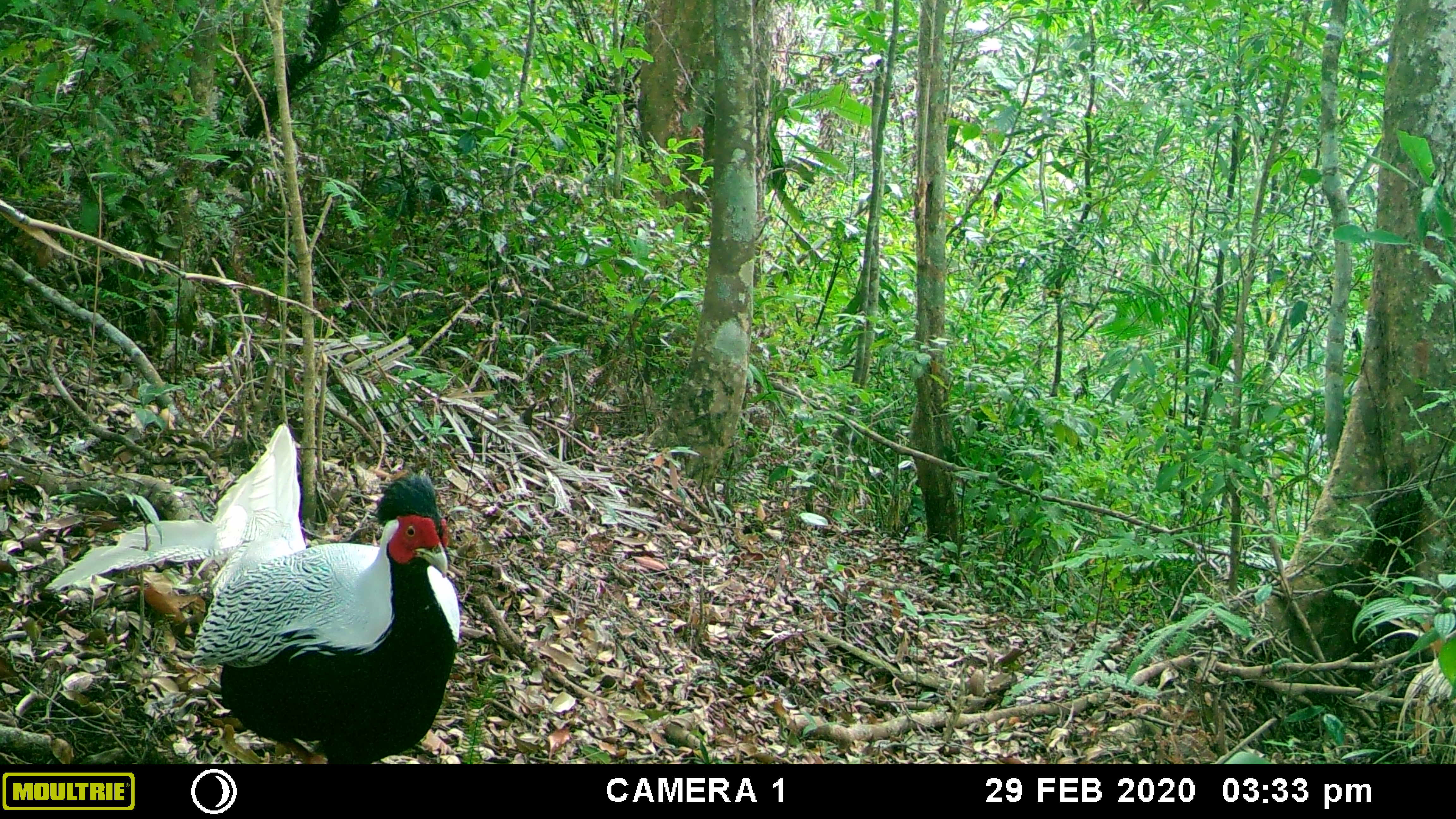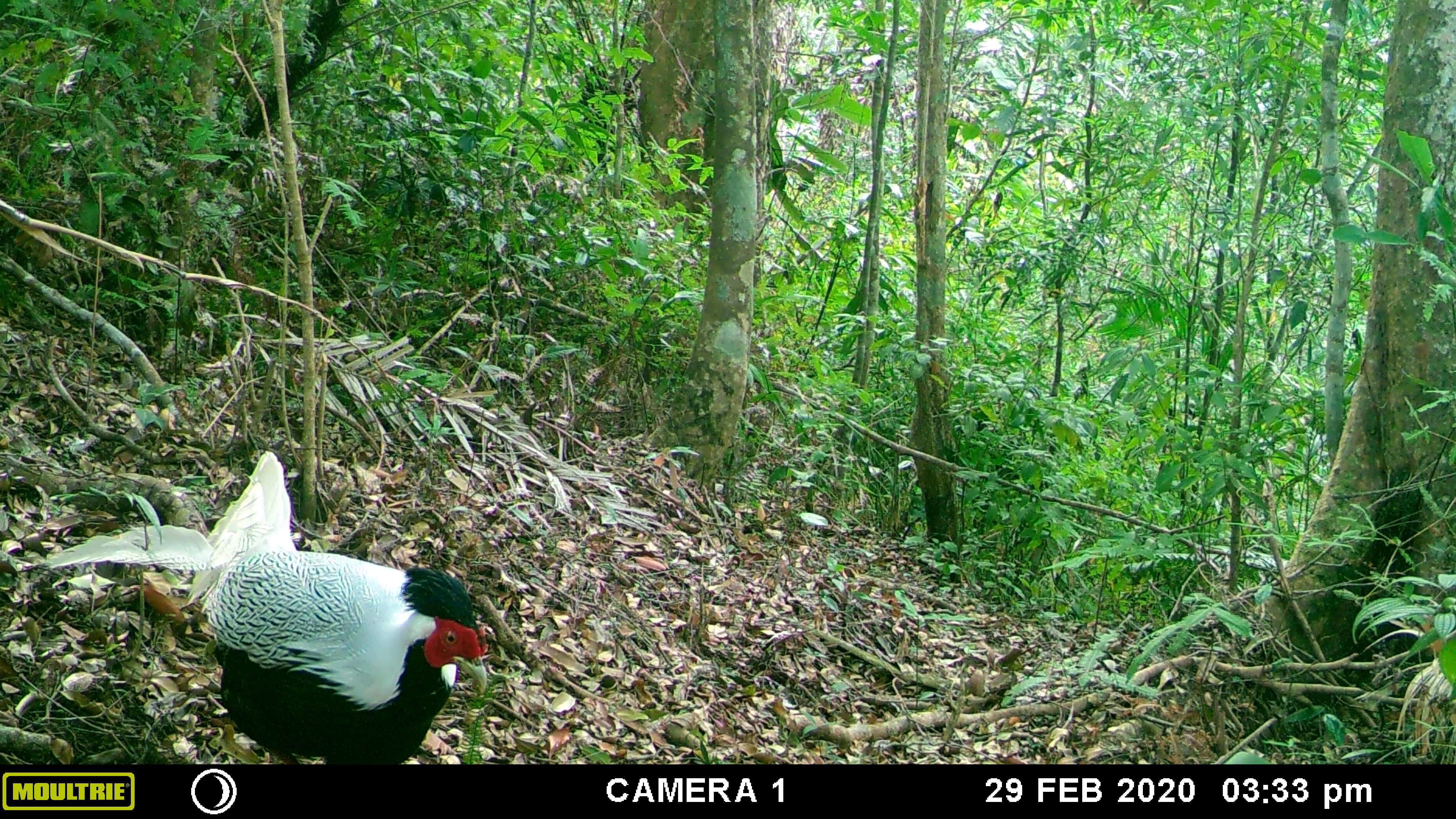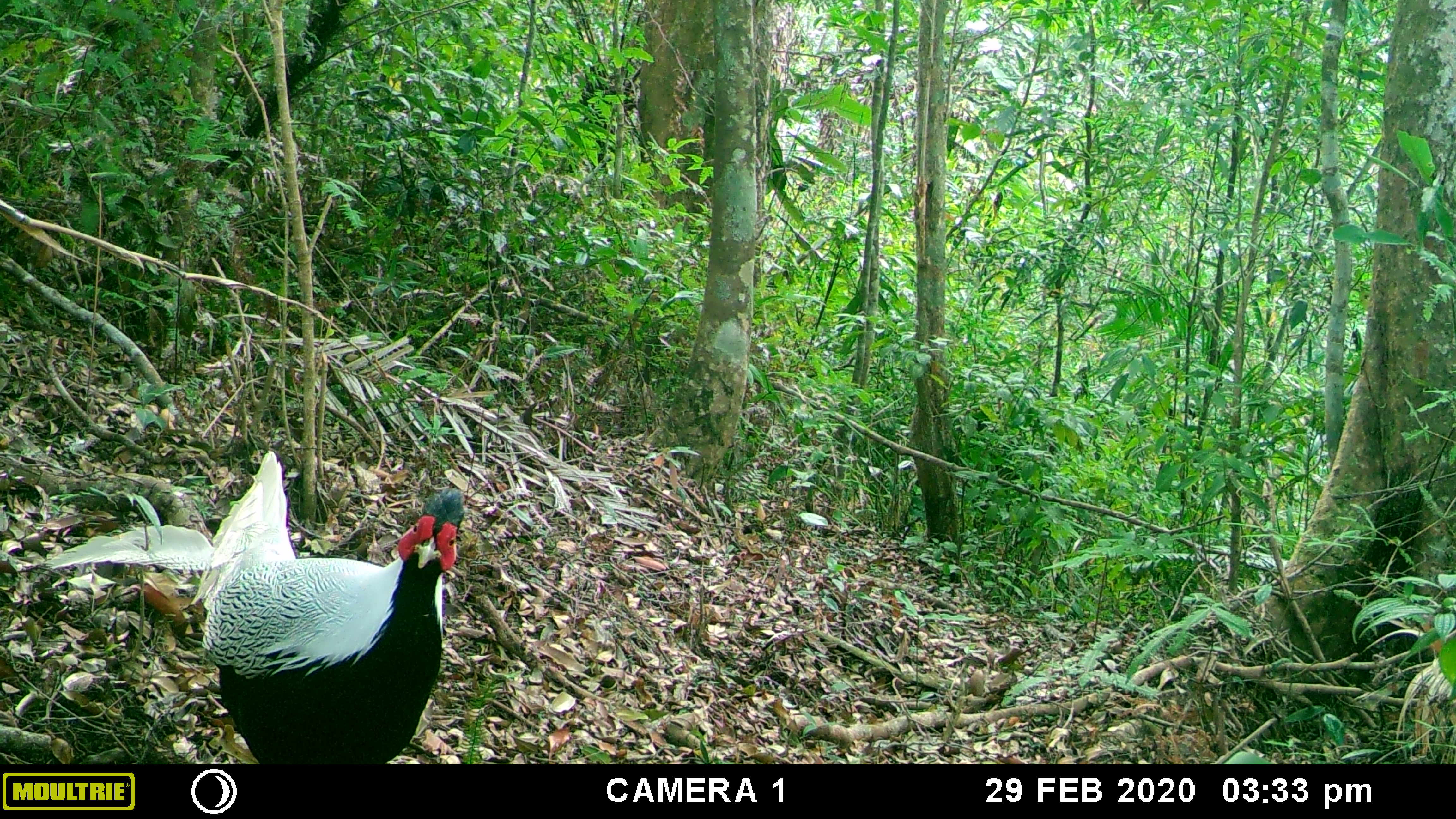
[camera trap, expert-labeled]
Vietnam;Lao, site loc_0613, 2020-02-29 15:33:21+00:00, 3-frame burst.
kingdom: Animalia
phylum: Chordata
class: Aves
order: Galliformes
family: Phasianidae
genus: Lophura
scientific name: Lophura nycthemera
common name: silver pheasant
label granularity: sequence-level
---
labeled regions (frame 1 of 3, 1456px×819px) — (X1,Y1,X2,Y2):
silver pheasant: (42,422,460,764)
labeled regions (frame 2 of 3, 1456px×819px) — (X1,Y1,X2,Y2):
silver pheasant: (44,449,488,764)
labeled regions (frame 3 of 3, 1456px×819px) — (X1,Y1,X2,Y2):
silver pheasant: (44,449,465,764)